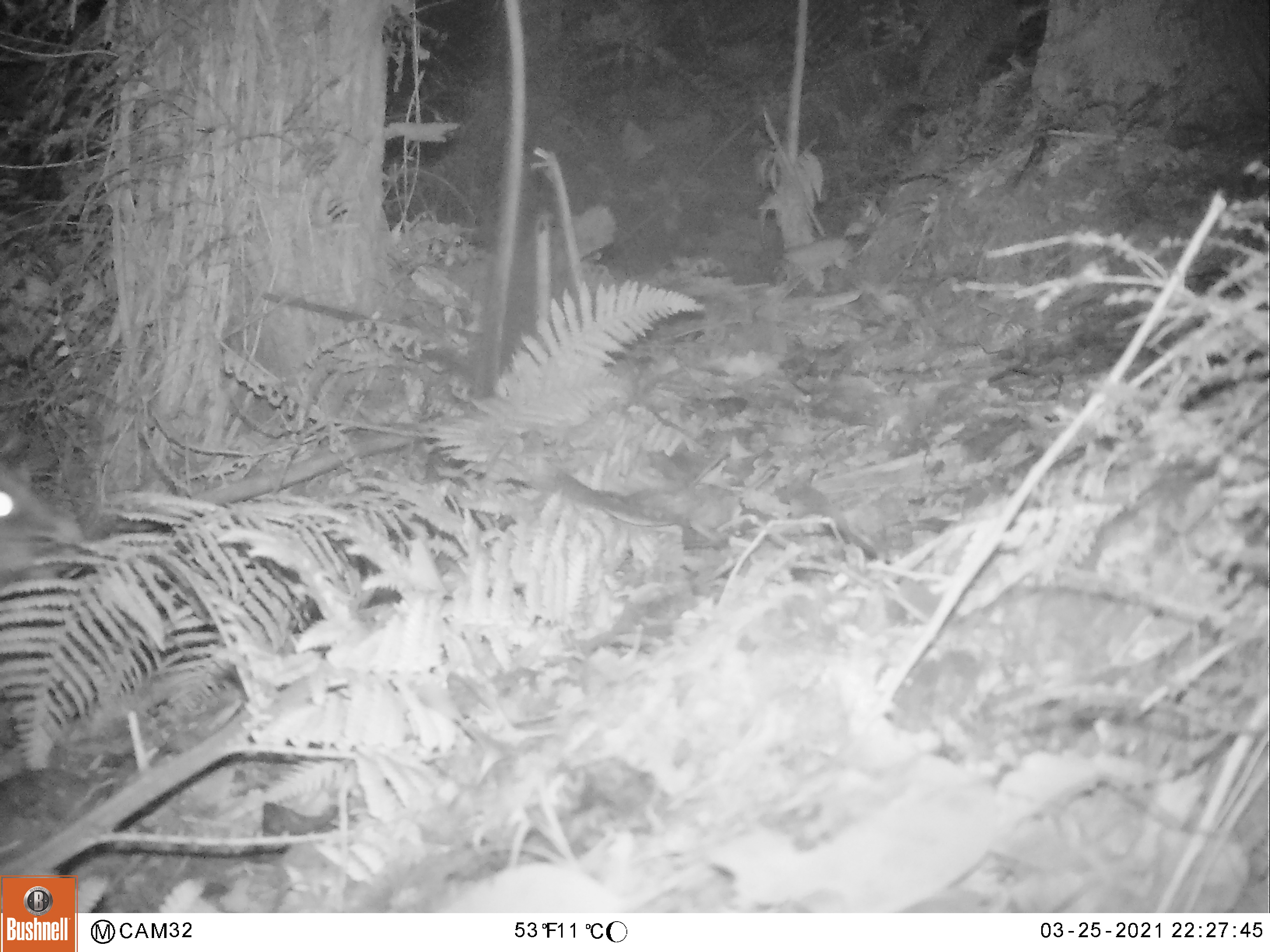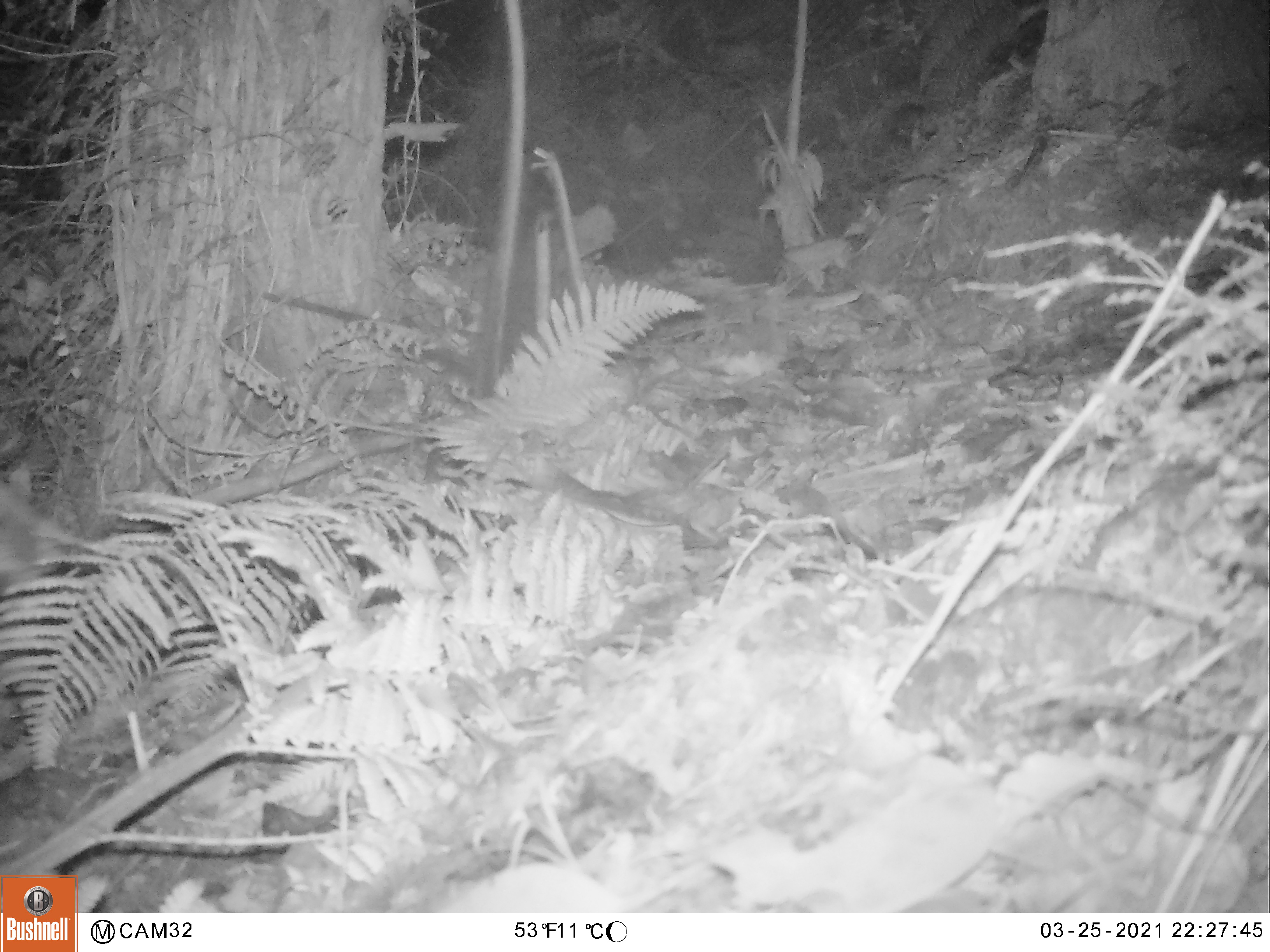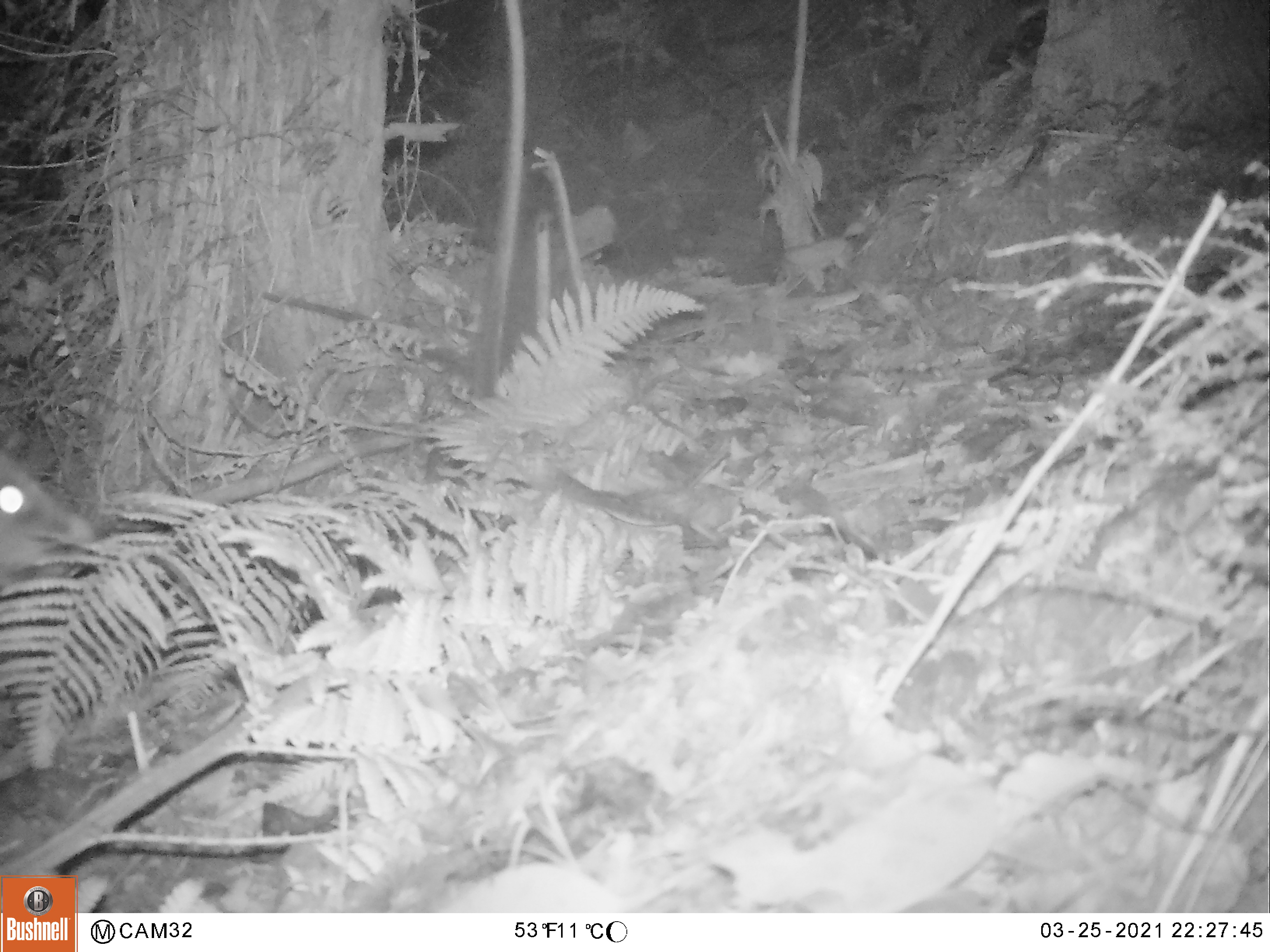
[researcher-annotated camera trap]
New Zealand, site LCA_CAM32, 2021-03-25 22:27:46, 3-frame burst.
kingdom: Animalia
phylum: Chordata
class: Mammalia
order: Diprotodontia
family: Phalangeridae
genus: Trichosurus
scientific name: Trichosurus vulpecula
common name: common brushtail possum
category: possum